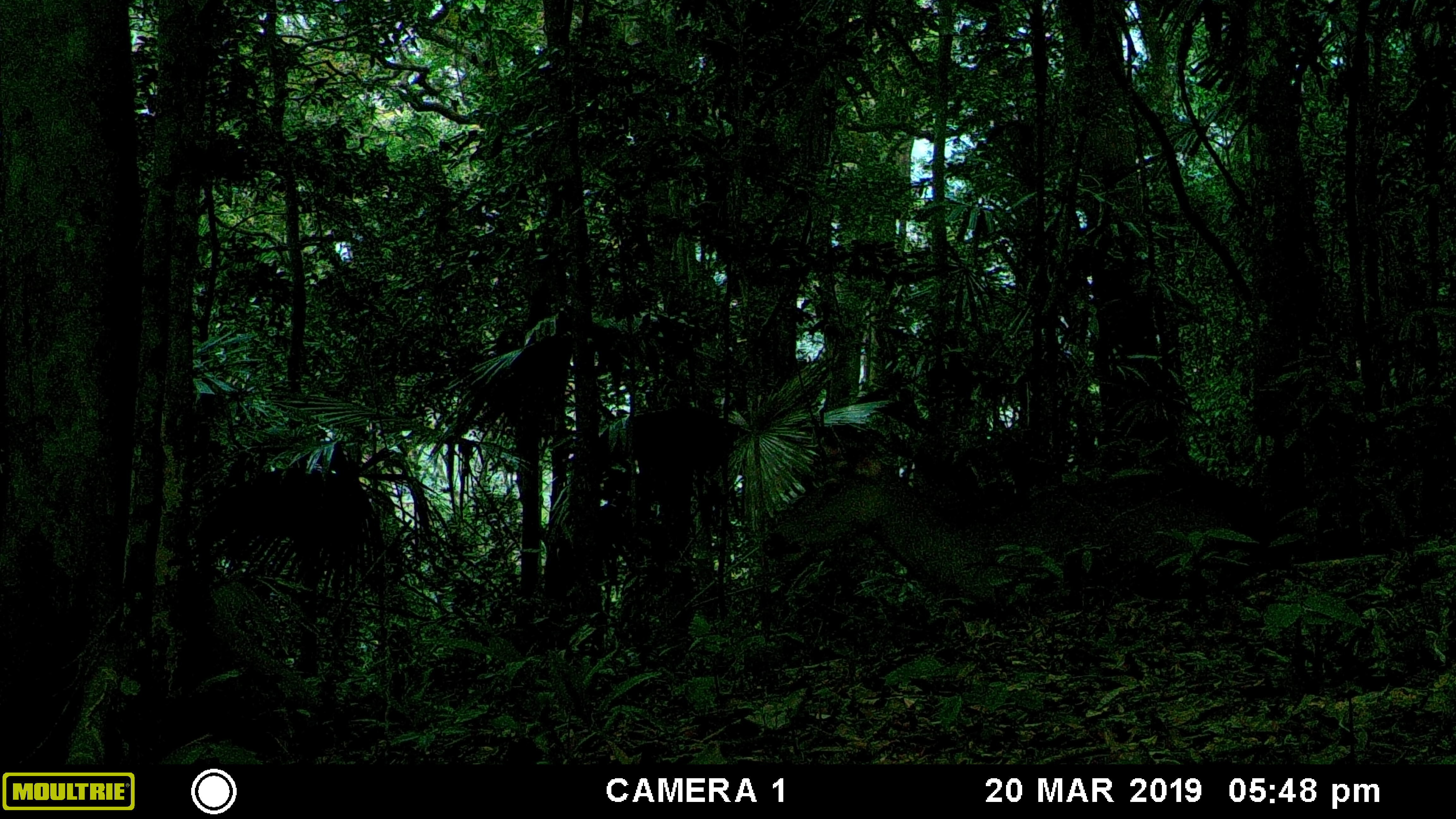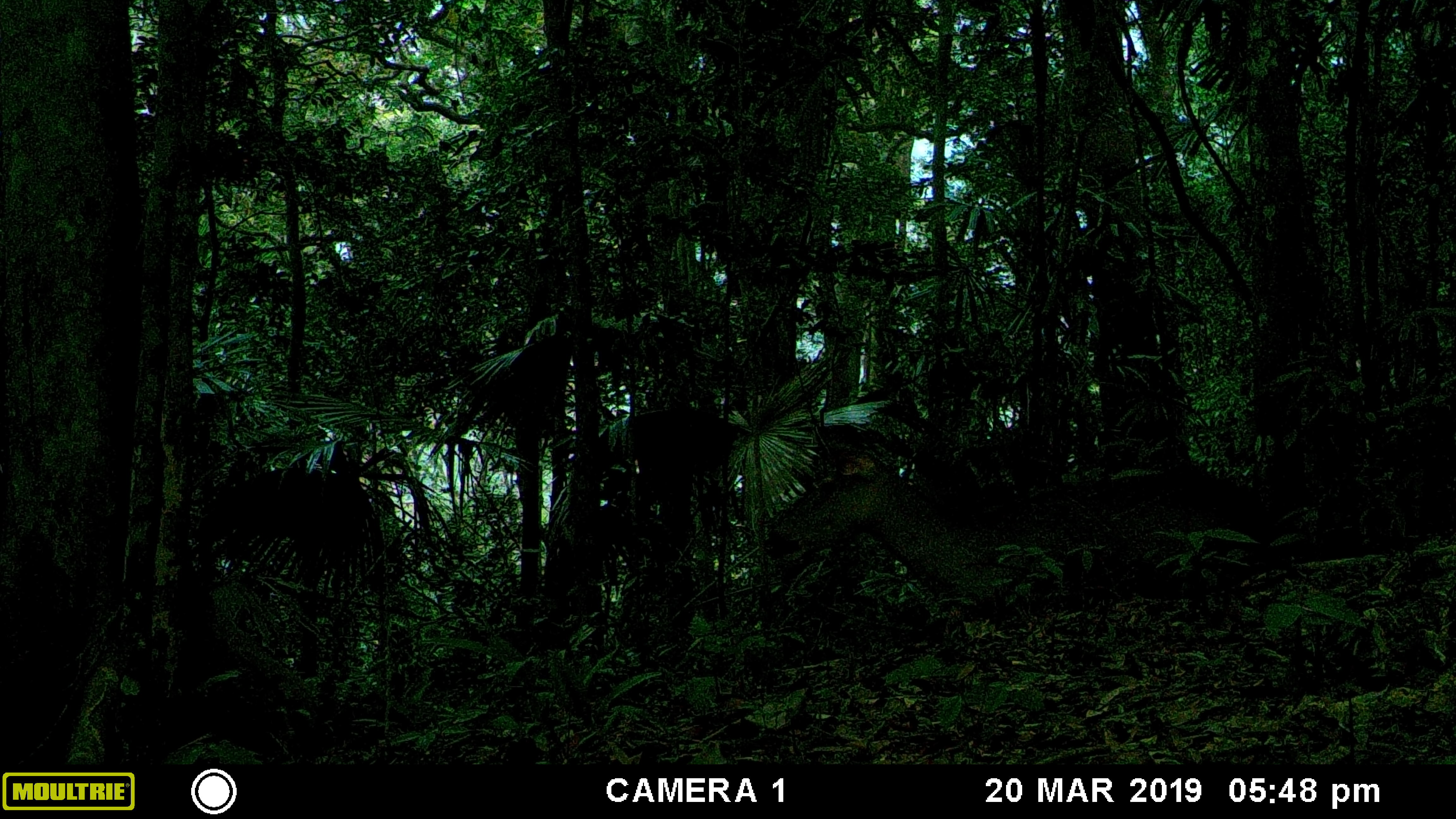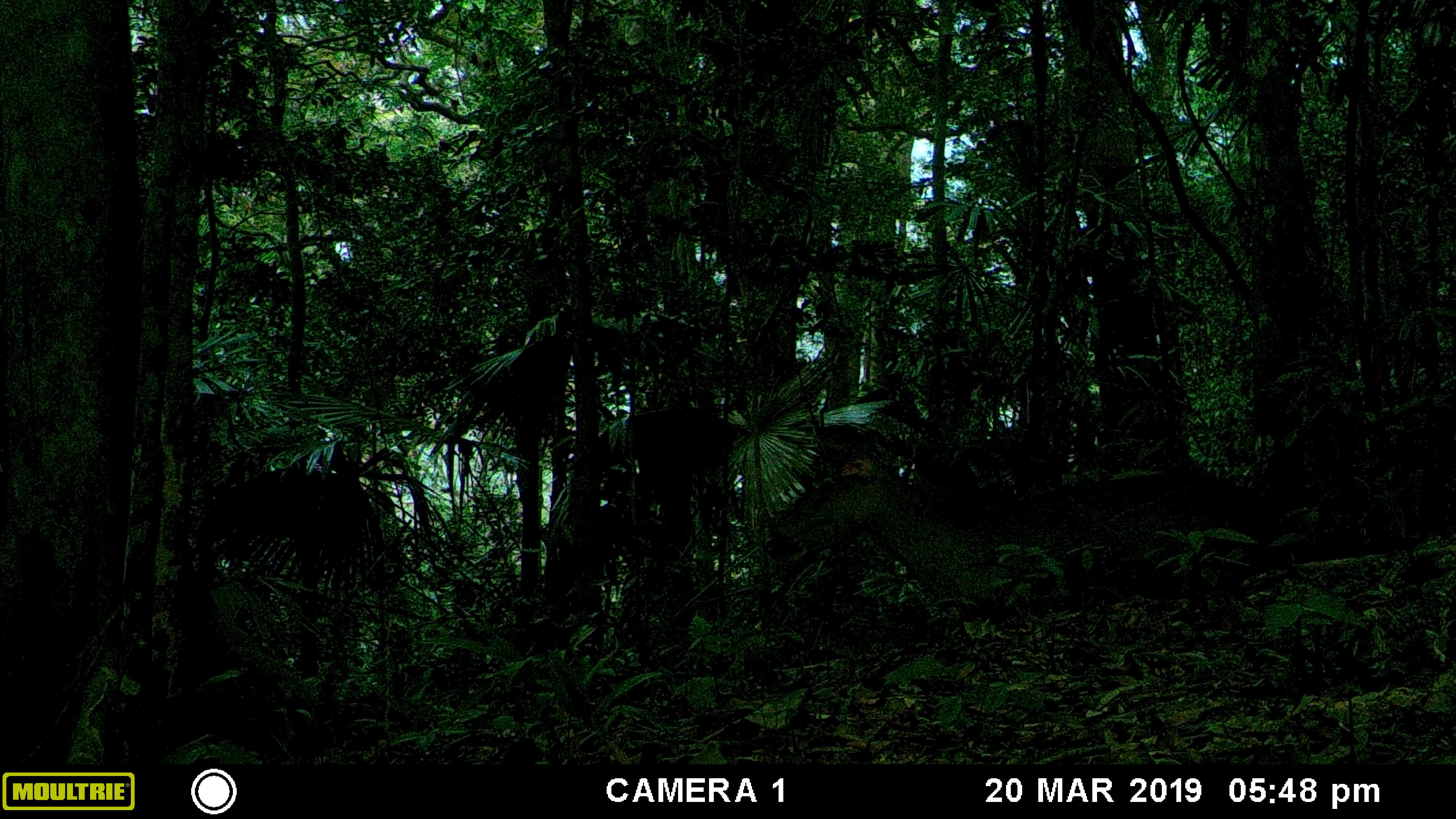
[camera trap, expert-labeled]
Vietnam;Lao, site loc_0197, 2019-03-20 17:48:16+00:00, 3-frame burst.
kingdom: Animalia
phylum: Chordata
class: Mammalia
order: Artiodactyla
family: Cervidae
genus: Rusa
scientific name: Rusa unicolor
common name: sambar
Sambar (Rusa unicolor). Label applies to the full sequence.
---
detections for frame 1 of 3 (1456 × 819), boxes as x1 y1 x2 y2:
sambar: 762 454 1287 614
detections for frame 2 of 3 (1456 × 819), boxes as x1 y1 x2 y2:
sambar: 760 452 1284 608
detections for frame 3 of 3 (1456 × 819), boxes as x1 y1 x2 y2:
sambar: 760 451 1288 613